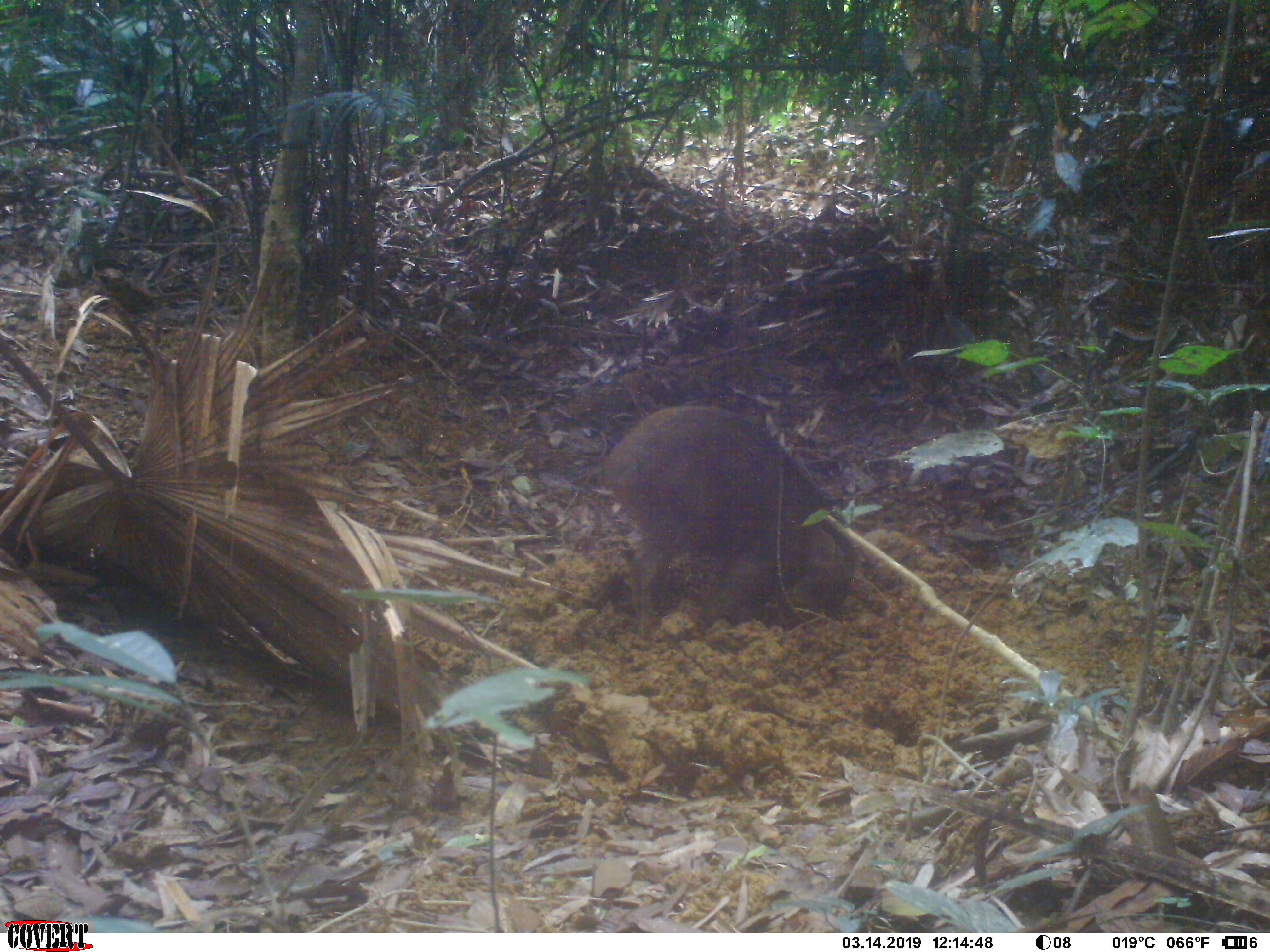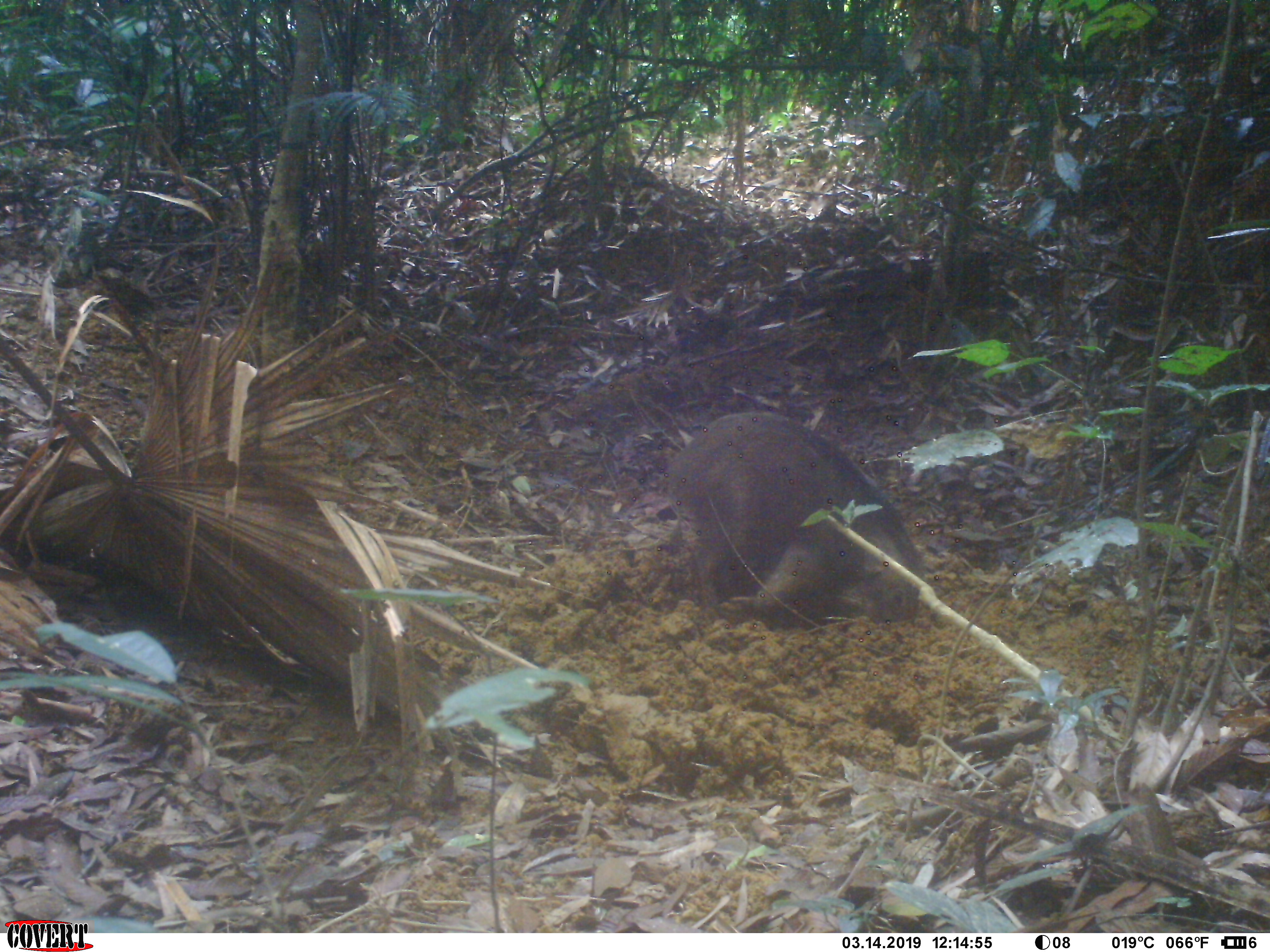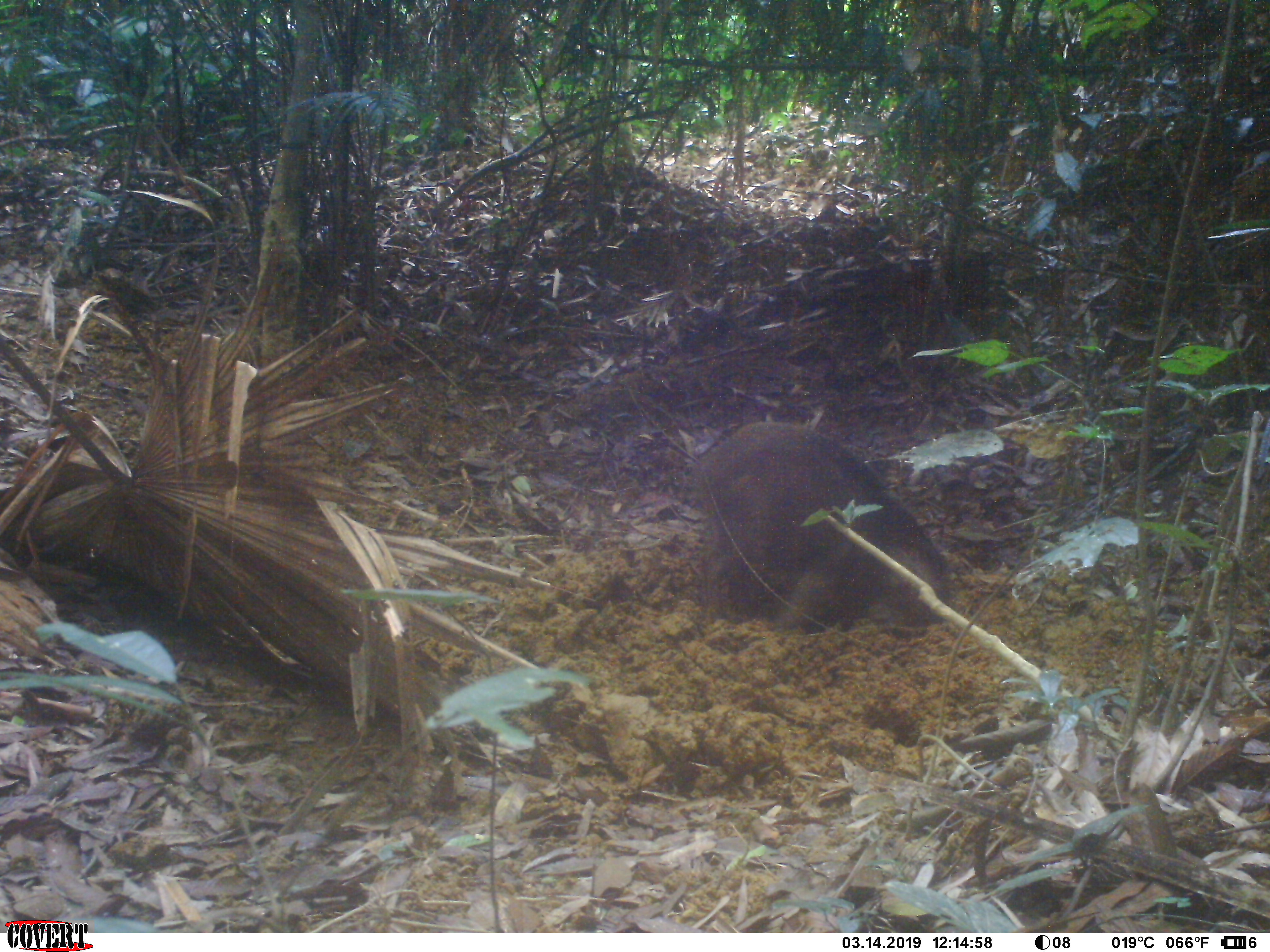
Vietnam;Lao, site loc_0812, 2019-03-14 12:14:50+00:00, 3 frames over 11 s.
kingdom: Animalia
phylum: Chordata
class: Mammalia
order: Artiodactyla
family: Suidae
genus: Sus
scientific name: Sus scrofa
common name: eurasian wild pig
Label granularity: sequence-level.